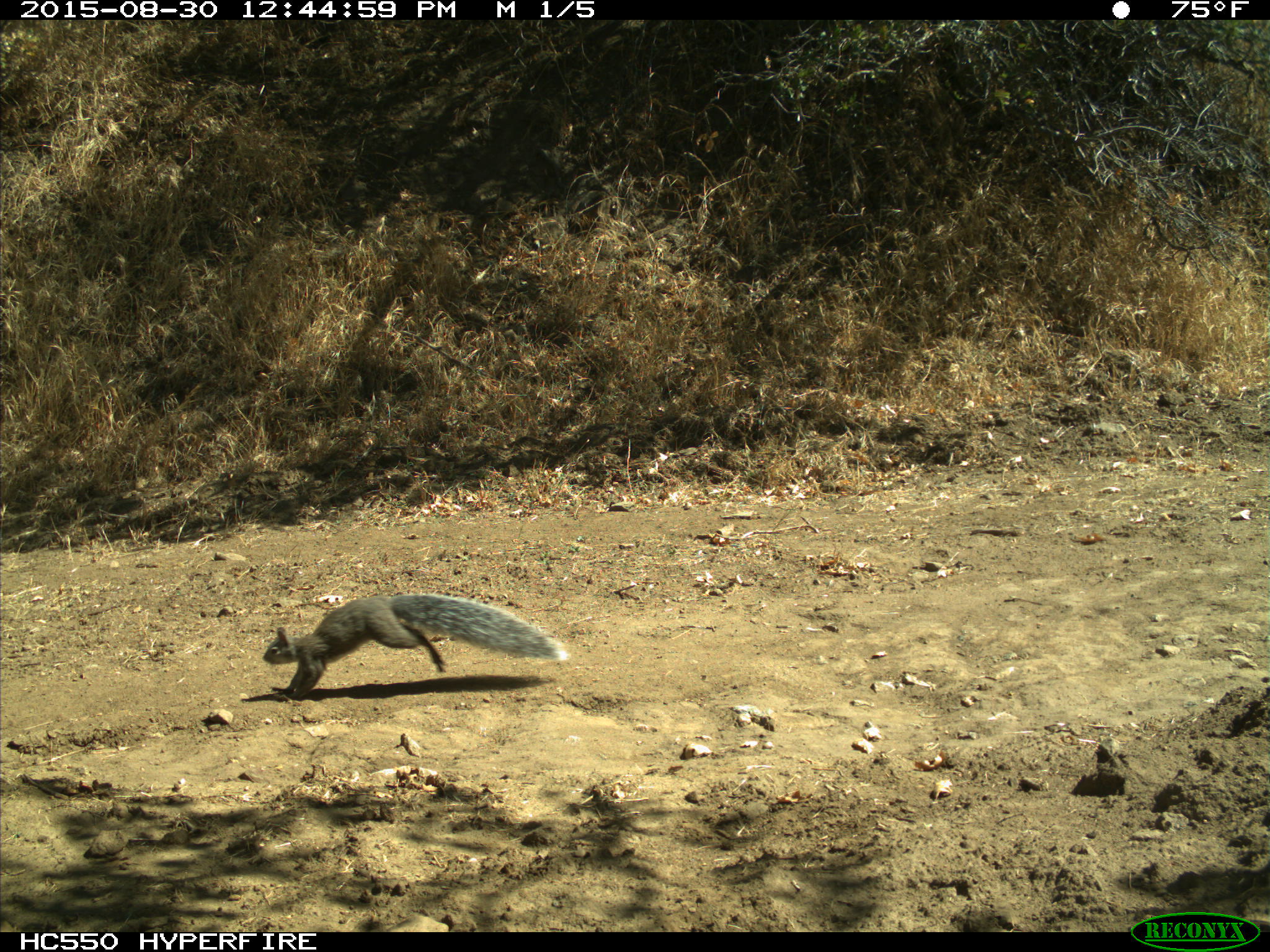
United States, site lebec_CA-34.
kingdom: Animalia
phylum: Chordata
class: Mammalia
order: Rodentia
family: Sciuridae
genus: Sciurus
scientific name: Sciurus carolinensis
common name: eastern gray squirrel